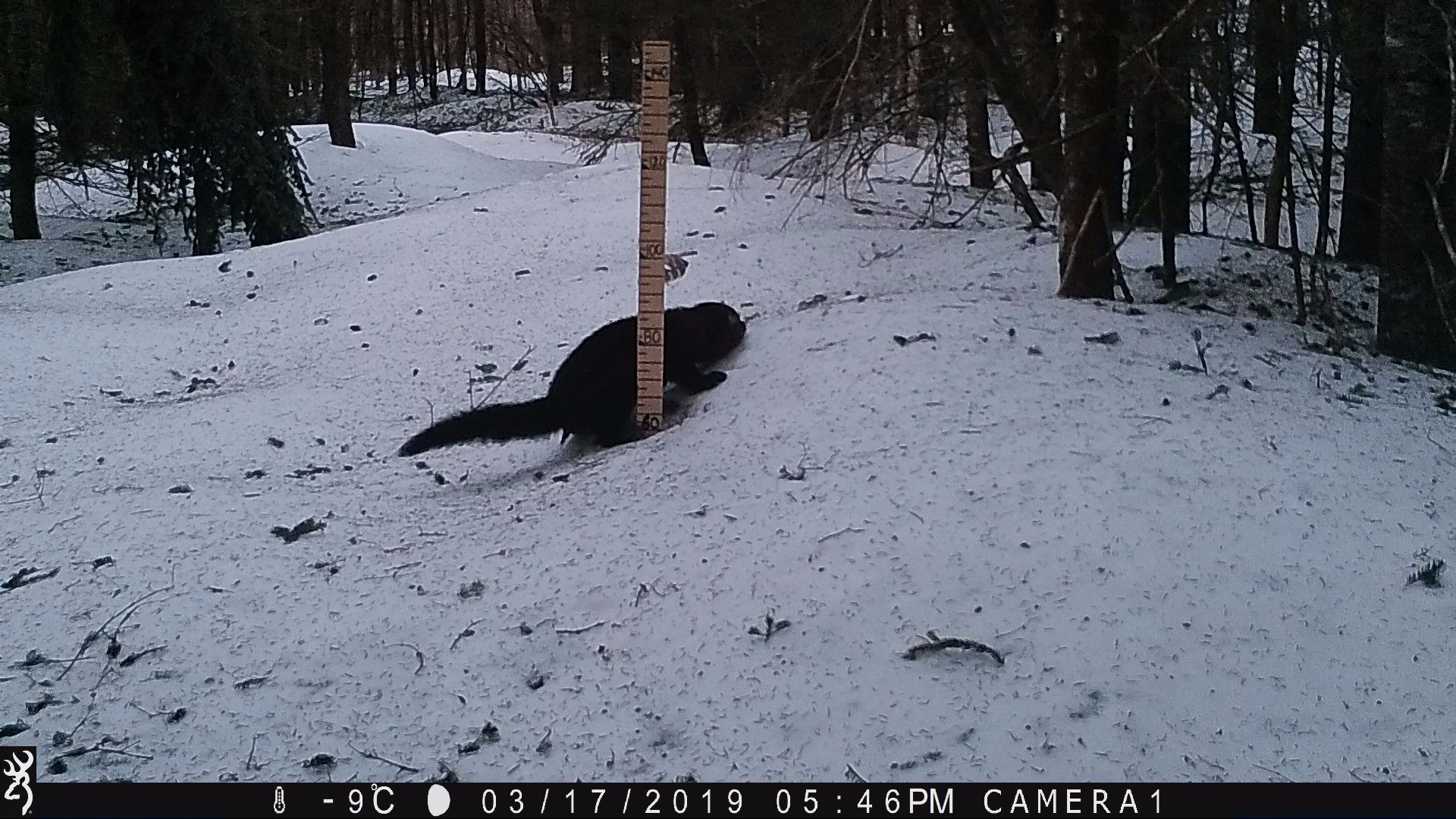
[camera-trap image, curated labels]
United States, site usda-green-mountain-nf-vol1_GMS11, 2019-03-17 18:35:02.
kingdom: Animalia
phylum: Chordata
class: Mammalia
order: Carnivora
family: Mustelidae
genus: Pekania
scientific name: Pekania pennanti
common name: fisher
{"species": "fisher (Pekania pennanti)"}